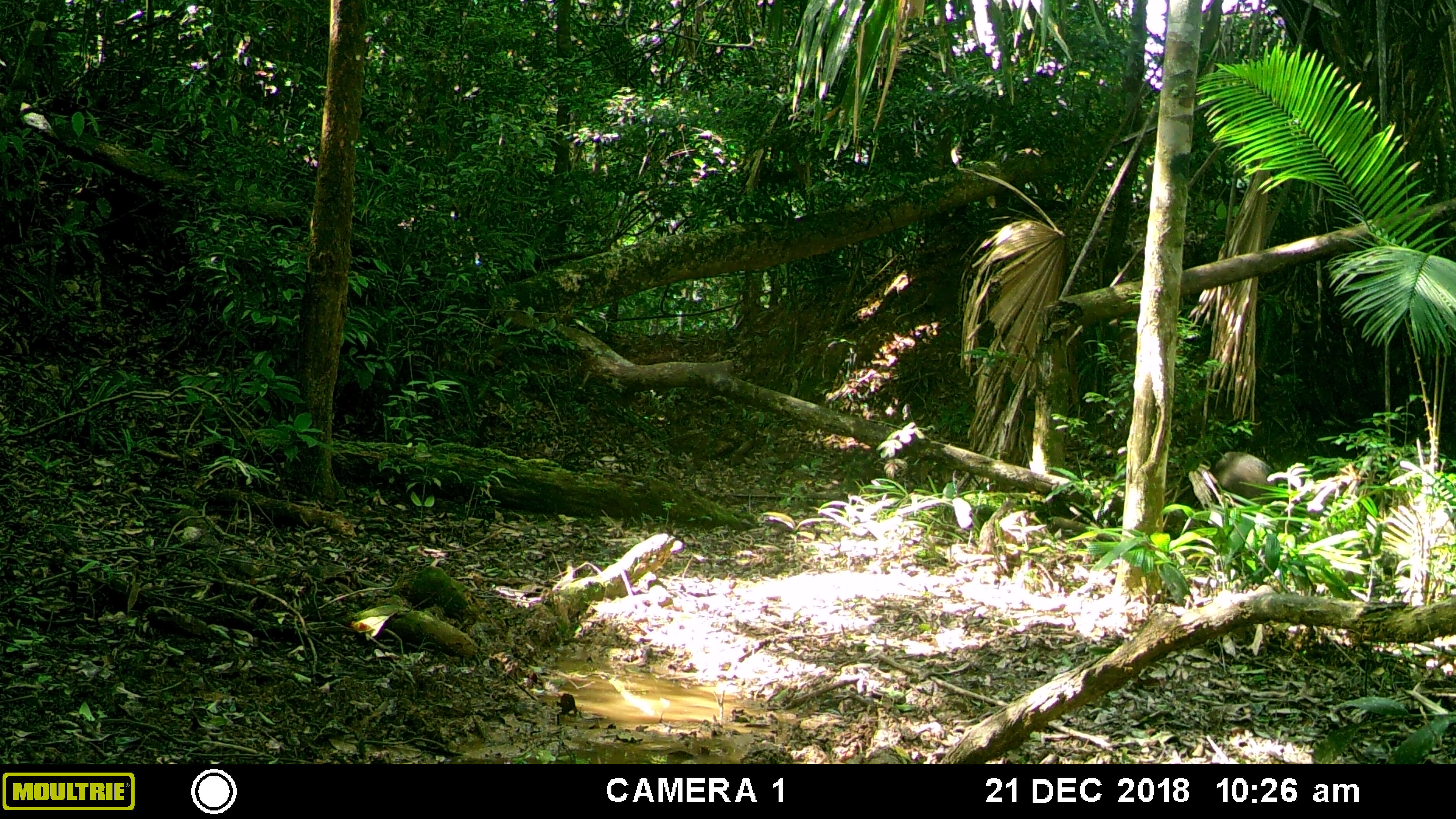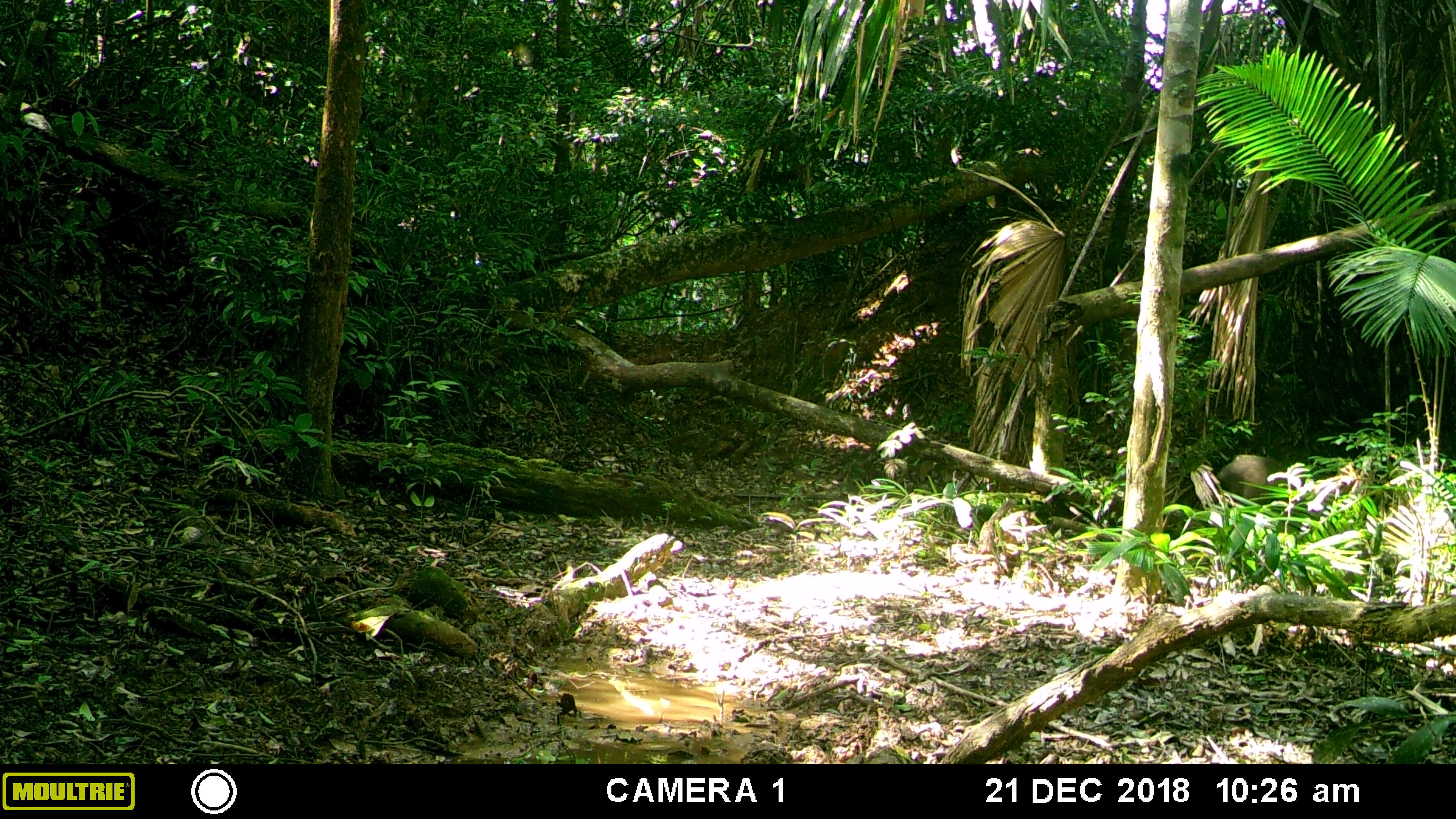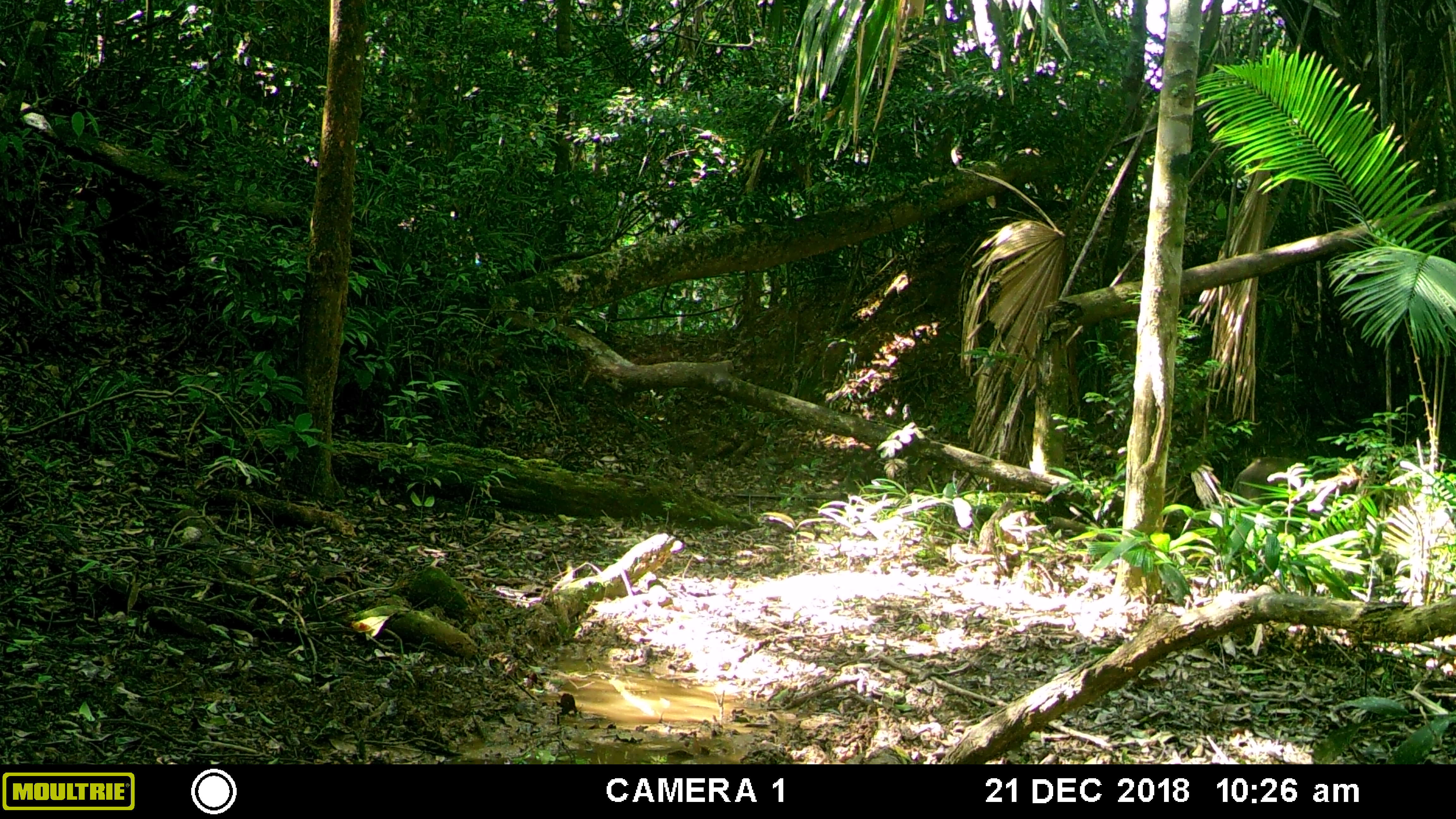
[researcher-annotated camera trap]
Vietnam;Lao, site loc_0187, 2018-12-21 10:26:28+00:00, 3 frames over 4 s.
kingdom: Animalia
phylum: Chordata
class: Mammalia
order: Artiodactyla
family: Suidae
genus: Sus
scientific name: Sus scrofa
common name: eurasian wild pig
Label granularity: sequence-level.